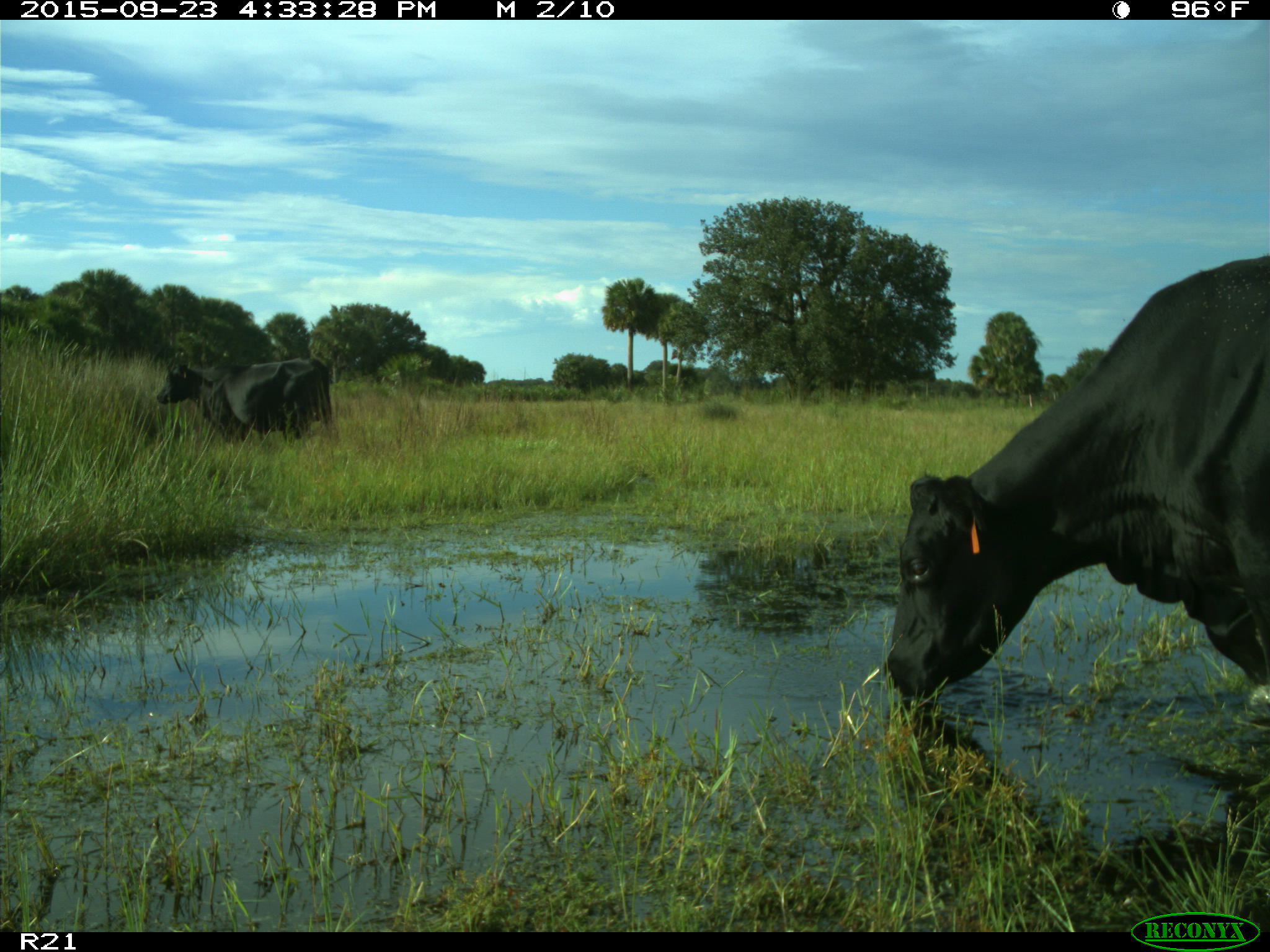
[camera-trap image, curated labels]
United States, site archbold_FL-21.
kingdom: Animalia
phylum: Chordata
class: Mammalia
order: Artiodactyla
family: Bovidae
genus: Bos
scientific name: Bos taurus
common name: domestic cow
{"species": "Bos taurus (domestic cow)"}